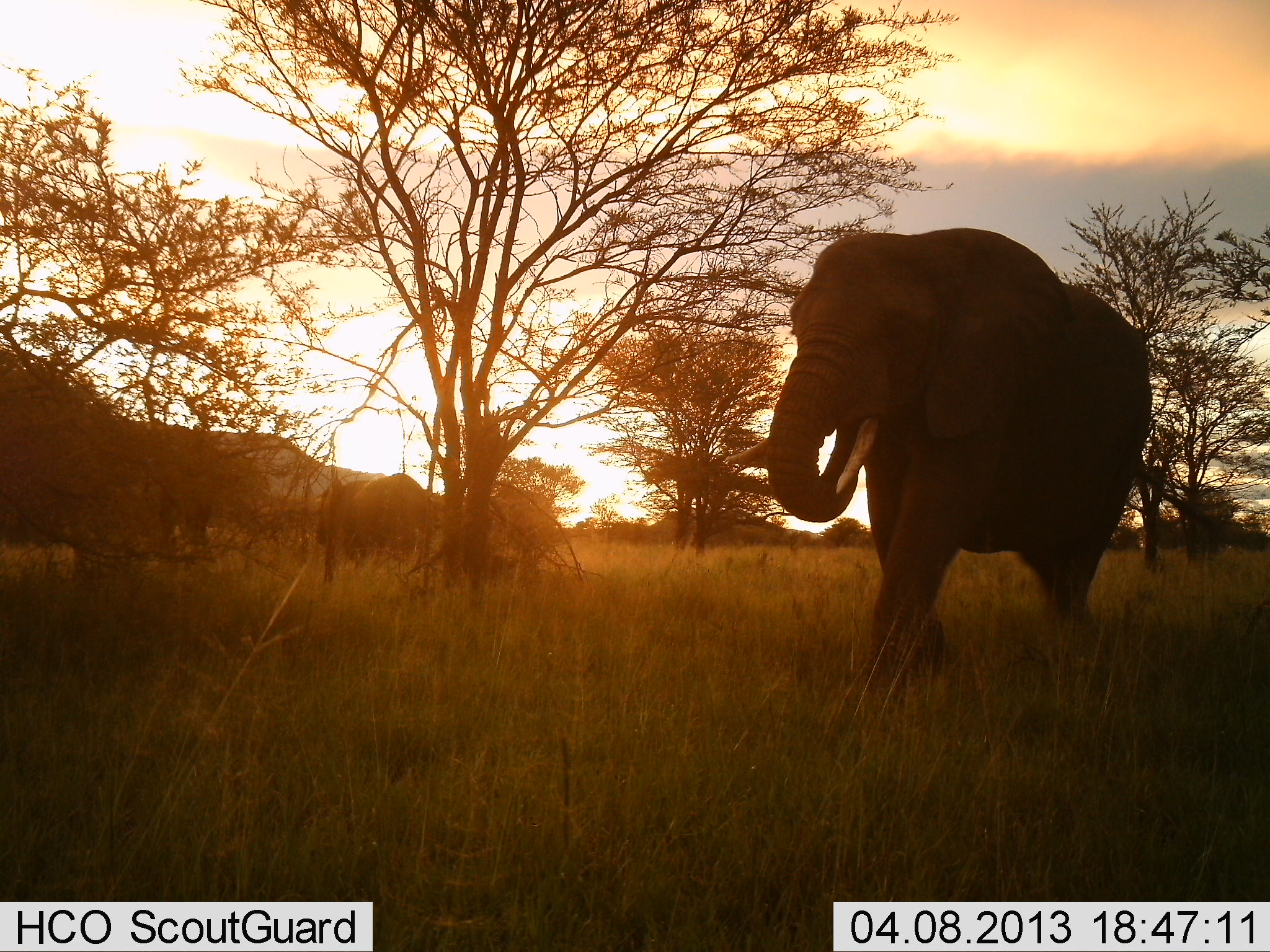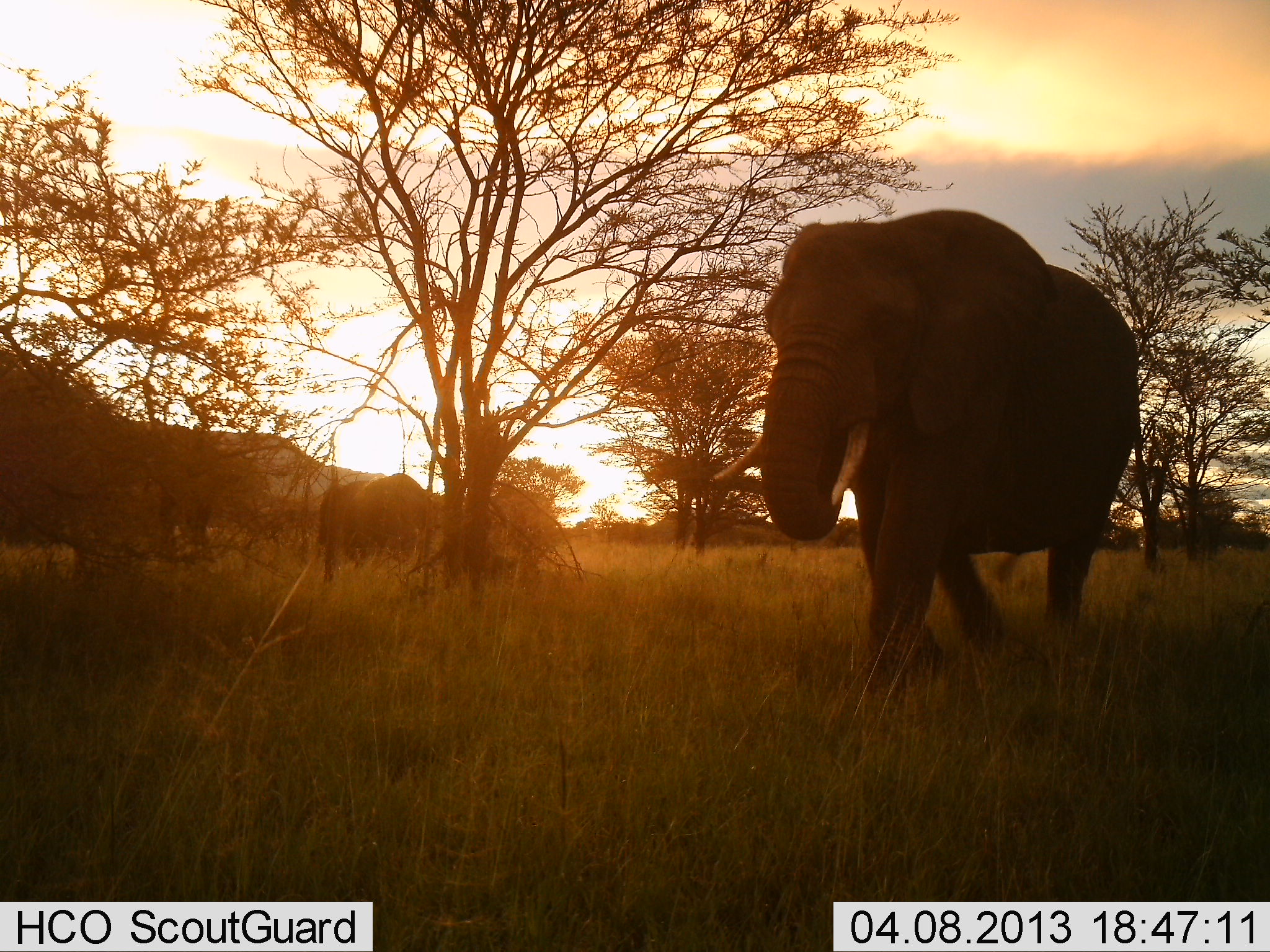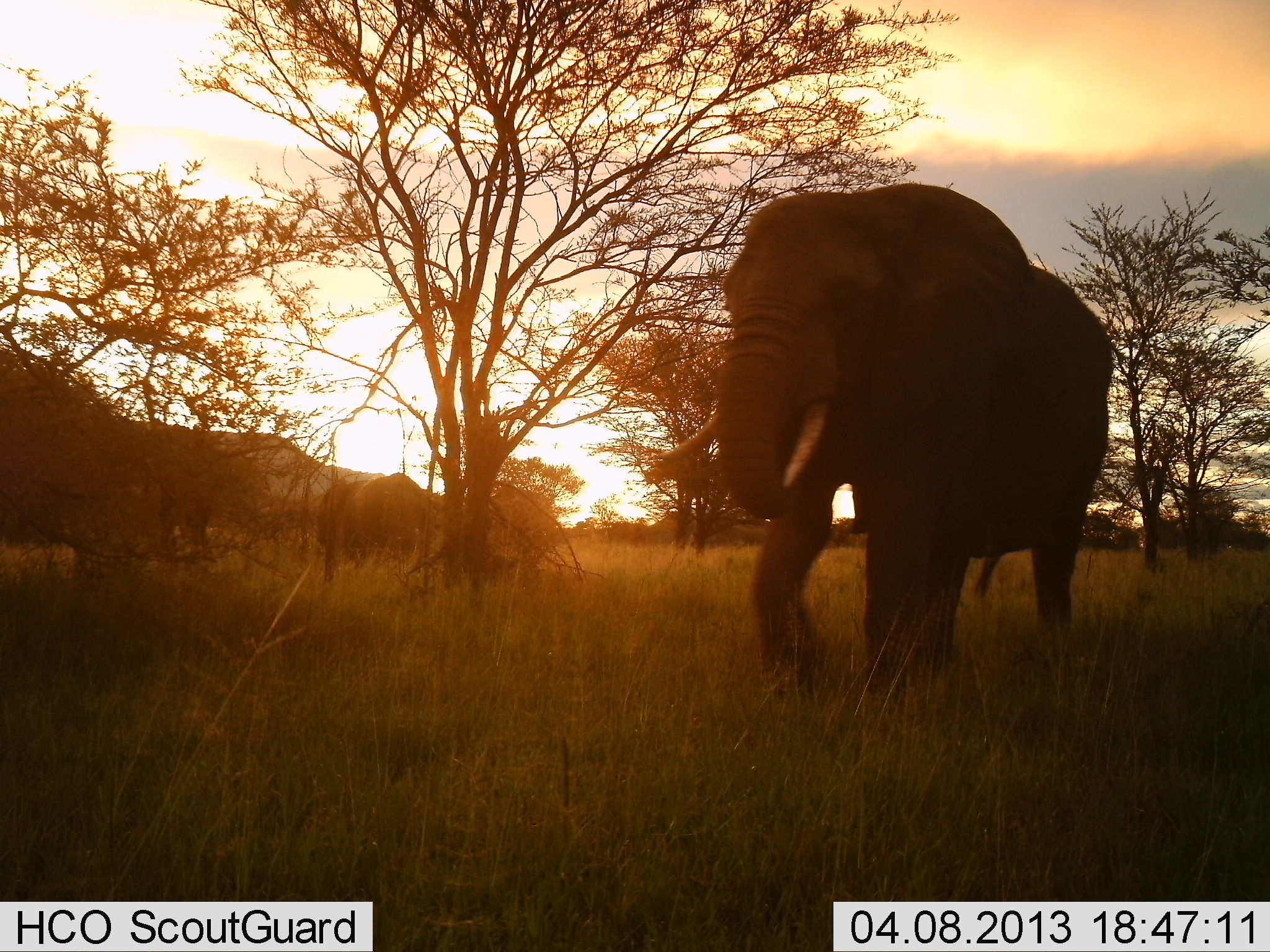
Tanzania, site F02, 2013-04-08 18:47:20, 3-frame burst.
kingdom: Animalia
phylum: Chordata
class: Mammalia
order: Proboscidea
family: Elephantidae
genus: Loxodonta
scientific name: Loxodonta africana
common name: african bush elephant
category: elephant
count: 2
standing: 40%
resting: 0%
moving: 100%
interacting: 0%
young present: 0%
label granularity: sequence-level